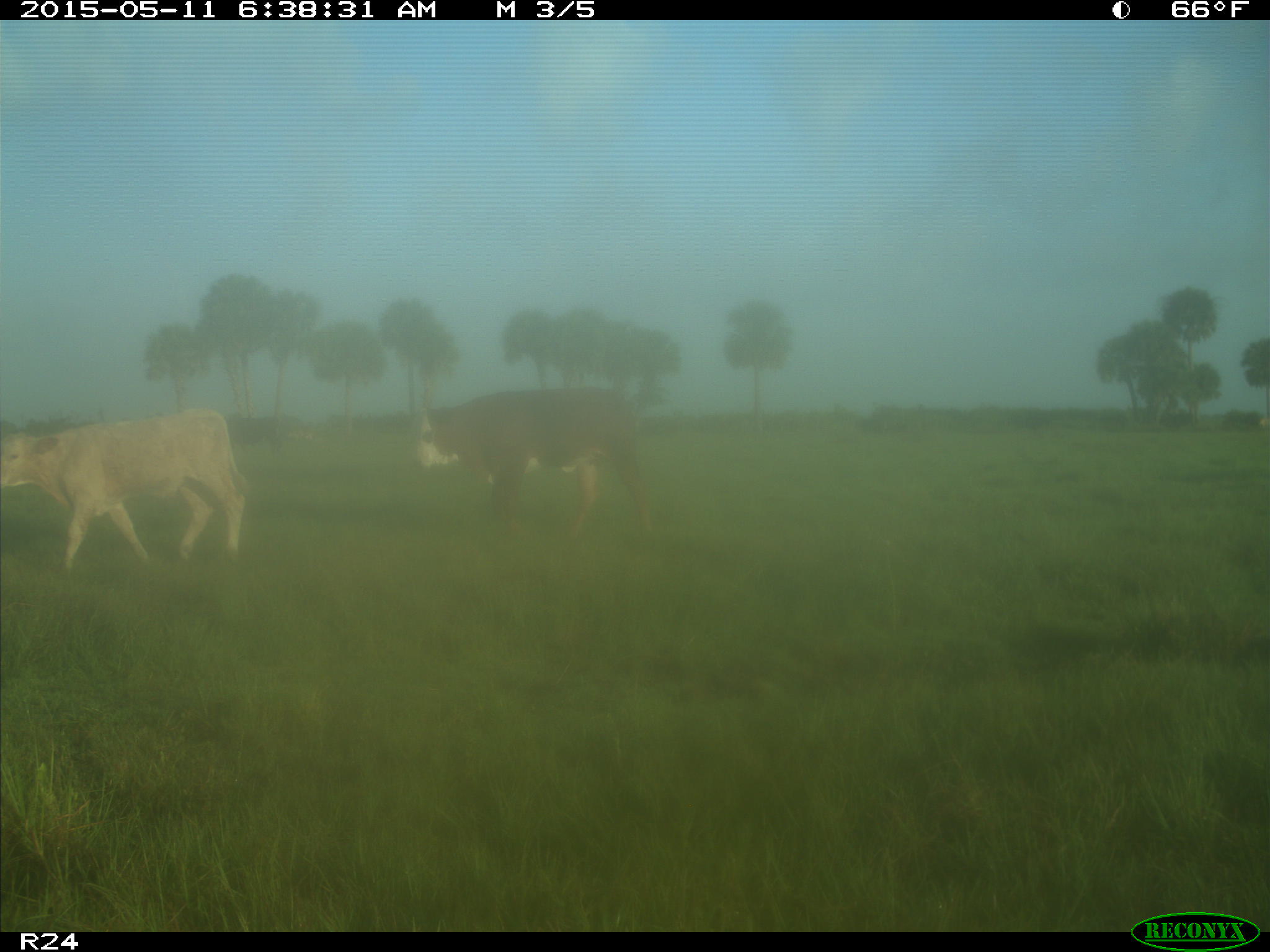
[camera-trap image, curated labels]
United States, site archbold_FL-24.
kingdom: Animalia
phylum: Chordata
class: Mammalia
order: Artiodactyla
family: Bovidae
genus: Bos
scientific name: Bos taurus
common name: domestic cow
Bos taurus (domestic cow).